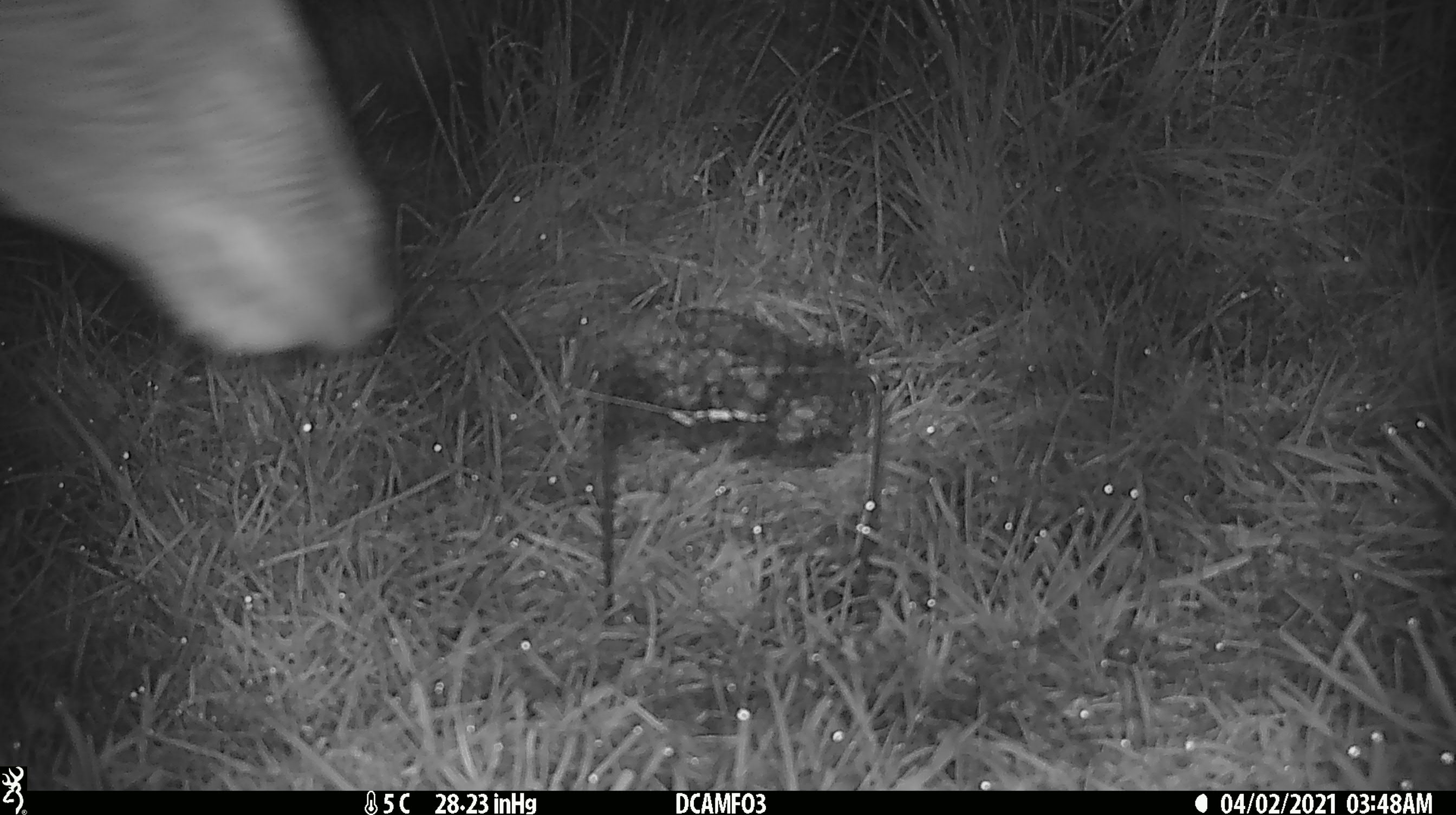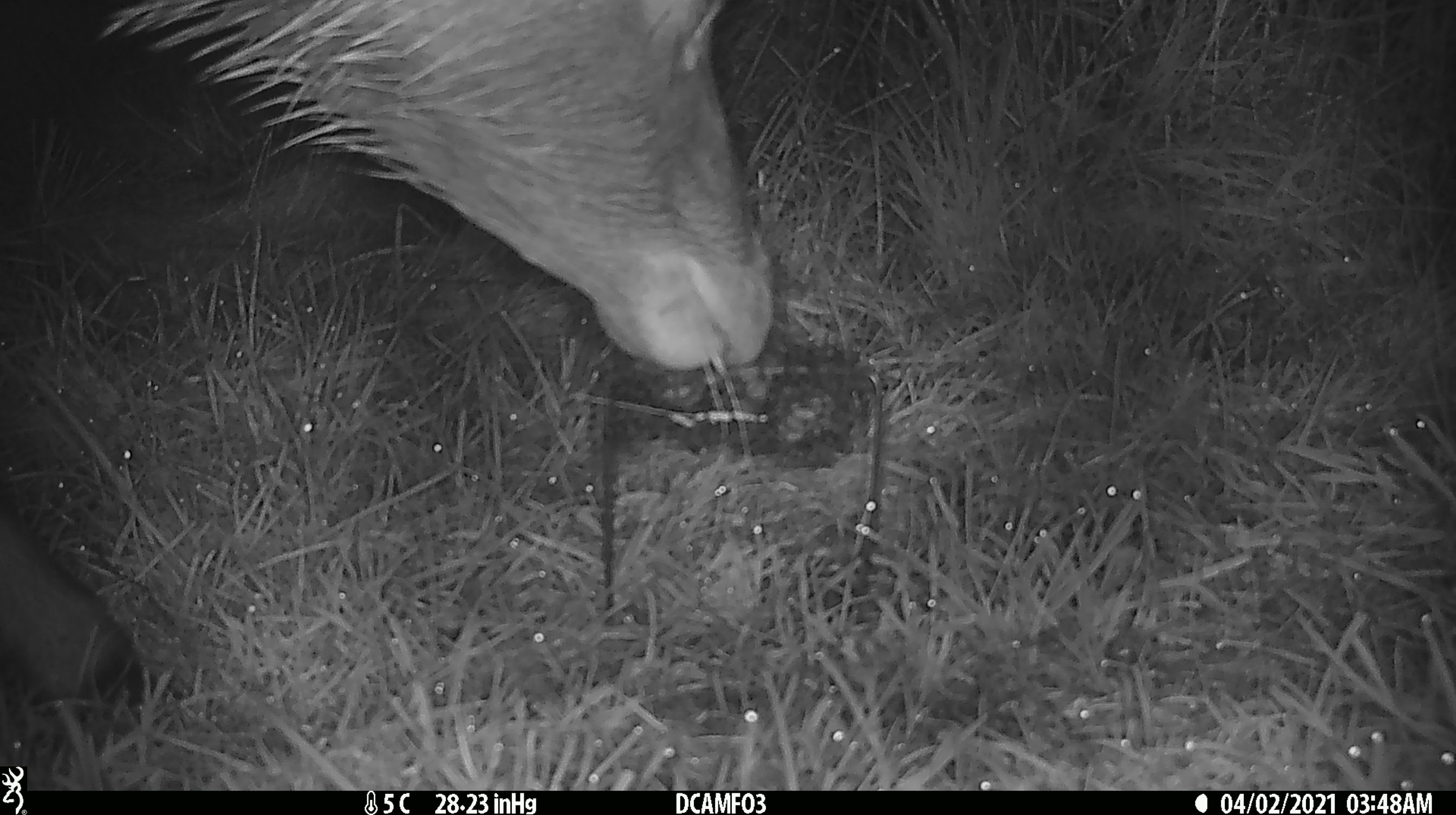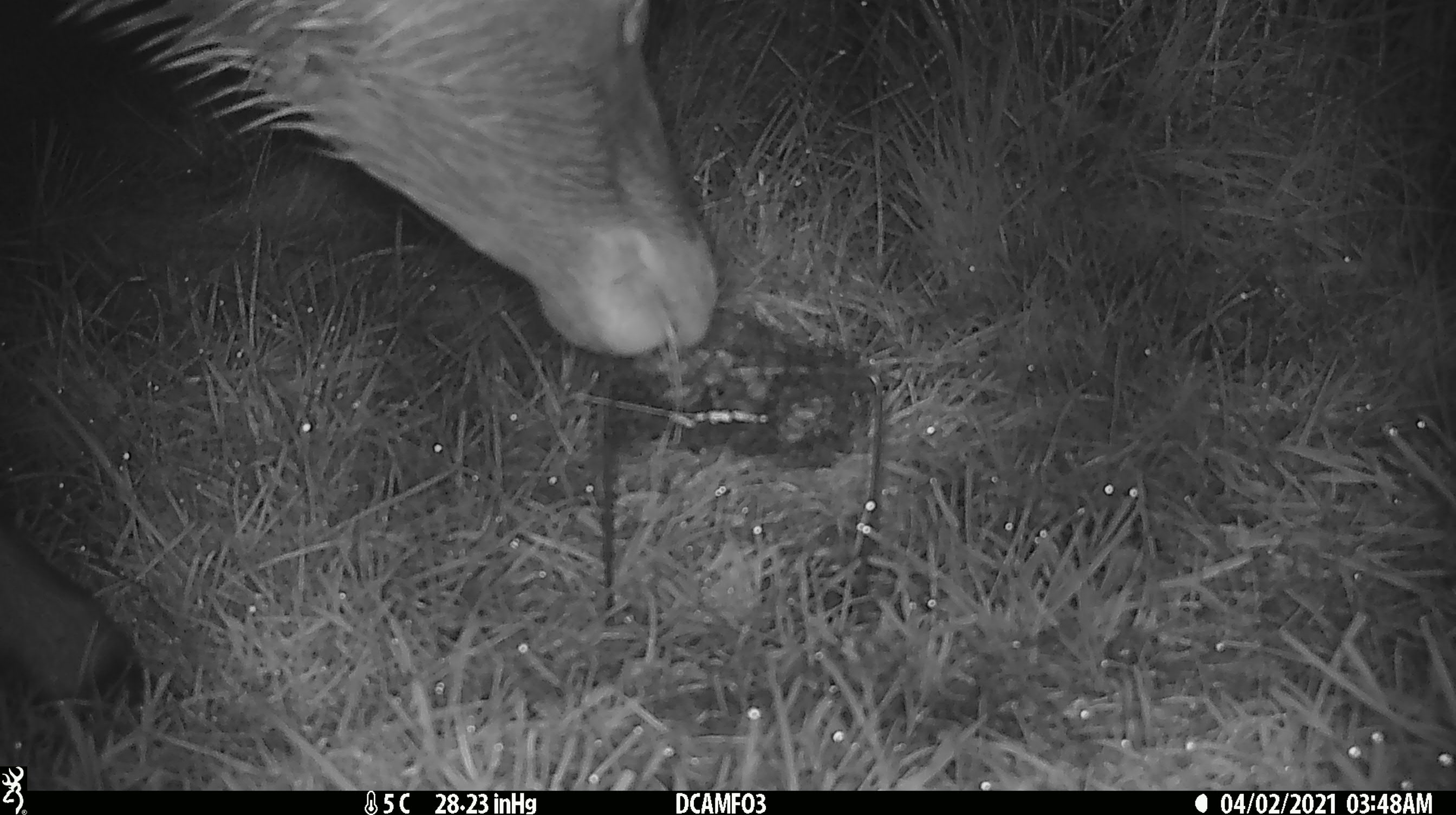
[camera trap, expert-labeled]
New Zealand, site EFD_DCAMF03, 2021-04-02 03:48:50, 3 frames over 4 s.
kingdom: Animalia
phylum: Chordata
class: Mammalia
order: Artiodactyla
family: Cervidae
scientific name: Cervidae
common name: deer